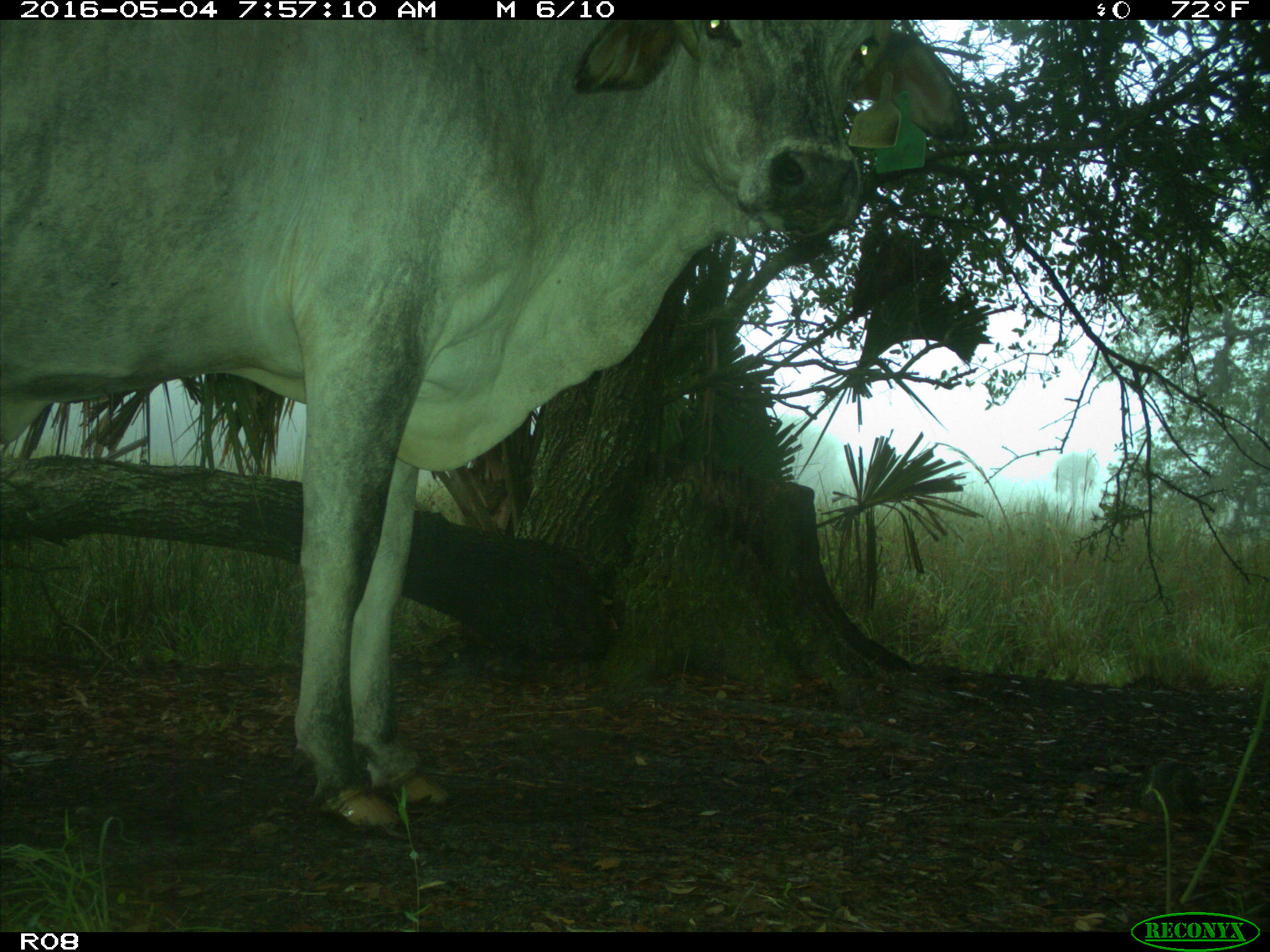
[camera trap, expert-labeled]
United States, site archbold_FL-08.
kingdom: Animalia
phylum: Chordata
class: Mammalia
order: Artiodactyla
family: Bovidae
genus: Bos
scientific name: Bos taurus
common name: domestic cow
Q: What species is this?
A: Bos taurus (domestic cow).